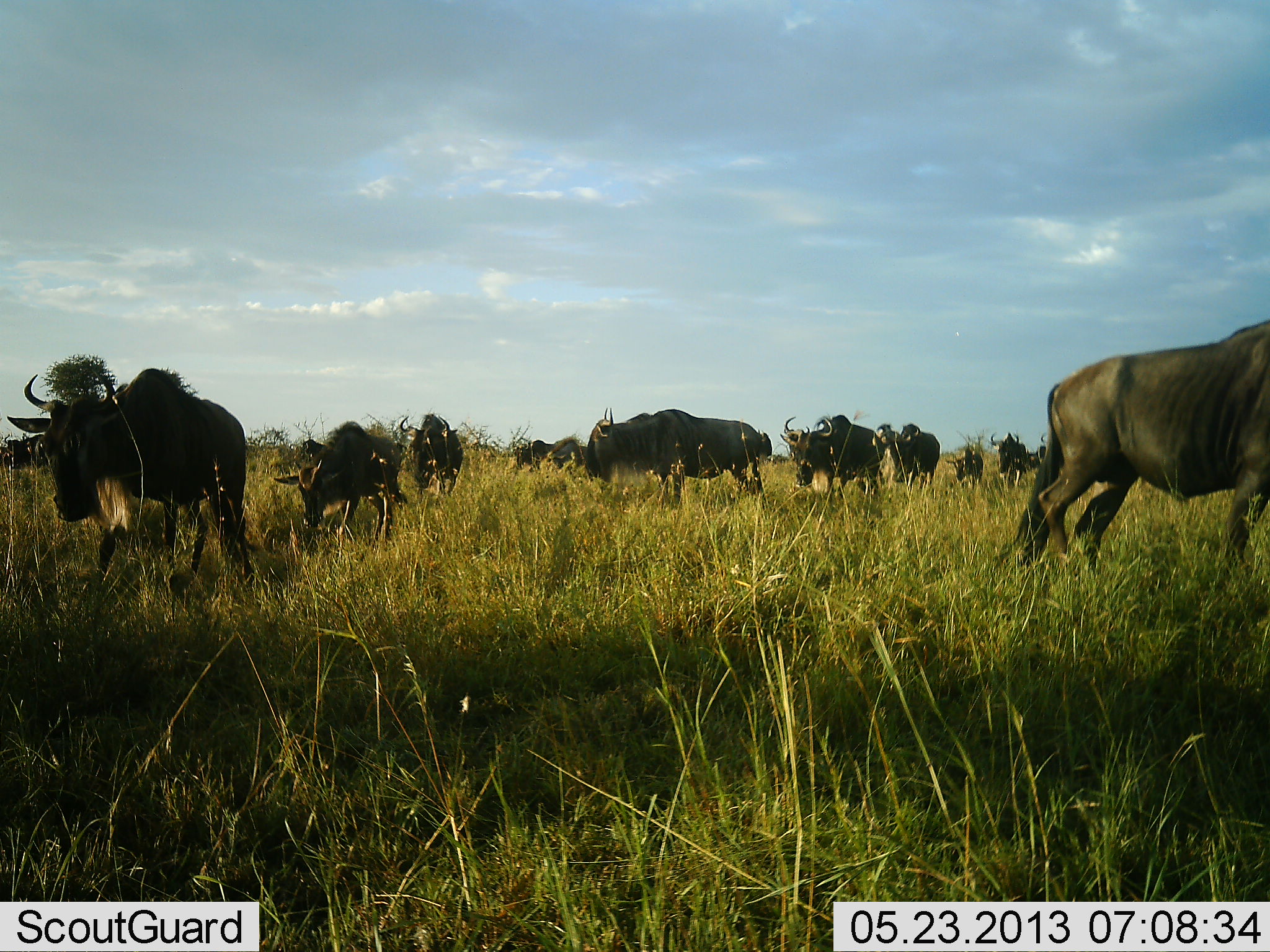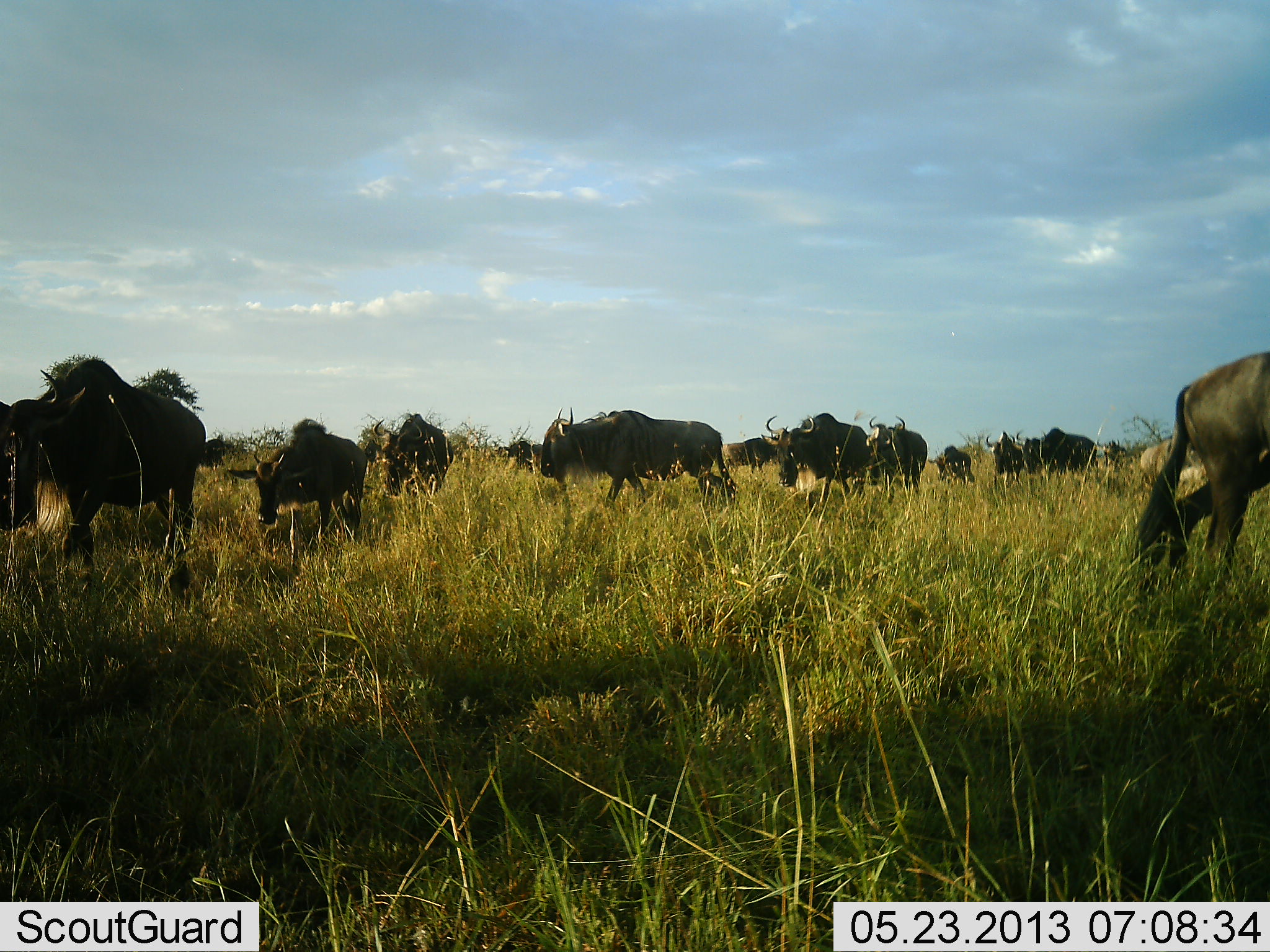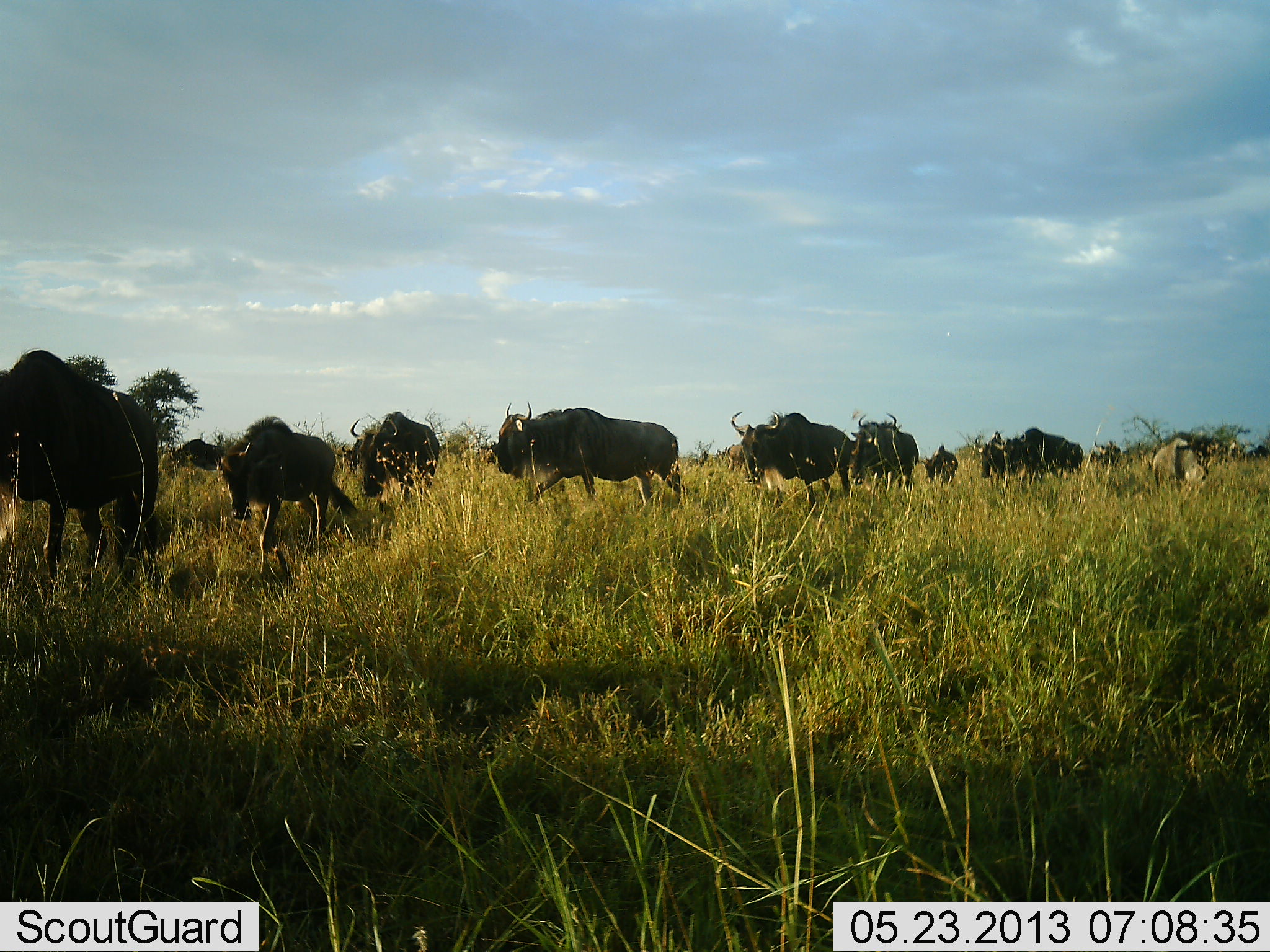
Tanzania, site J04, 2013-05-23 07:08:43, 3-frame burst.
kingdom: Animalia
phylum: Chordata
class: Mammalia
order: Artiodactyla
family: Bovidae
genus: Connochaetes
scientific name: Connochaetes taurinus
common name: blue wildebeest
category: wildebeest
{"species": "wildebeest (blue wildebeest) (Connochaetes taurinus)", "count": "11-50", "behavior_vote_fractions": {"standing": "12%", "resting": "8%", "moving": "96%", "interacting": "8%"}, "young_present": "24%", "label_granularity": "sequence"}